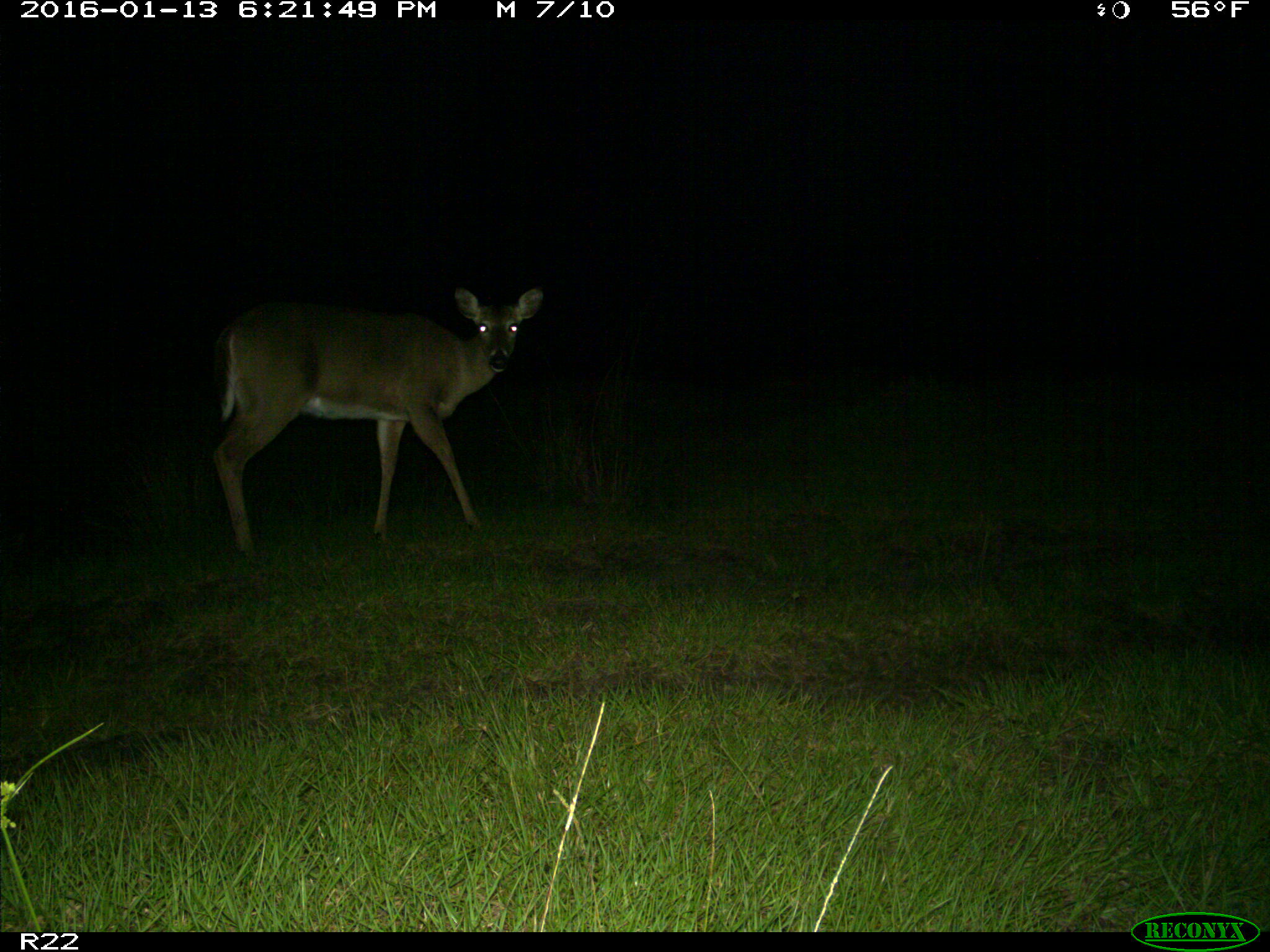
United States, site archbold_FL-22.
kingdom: Animalia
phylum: Chordata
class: Mammalia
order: Artiodactyla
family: Cervidae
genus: Odocoileus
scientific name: Odocoileus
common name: deer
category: unidentified deer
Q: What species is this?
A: Unidentified deer (deer) (Odocoileus).